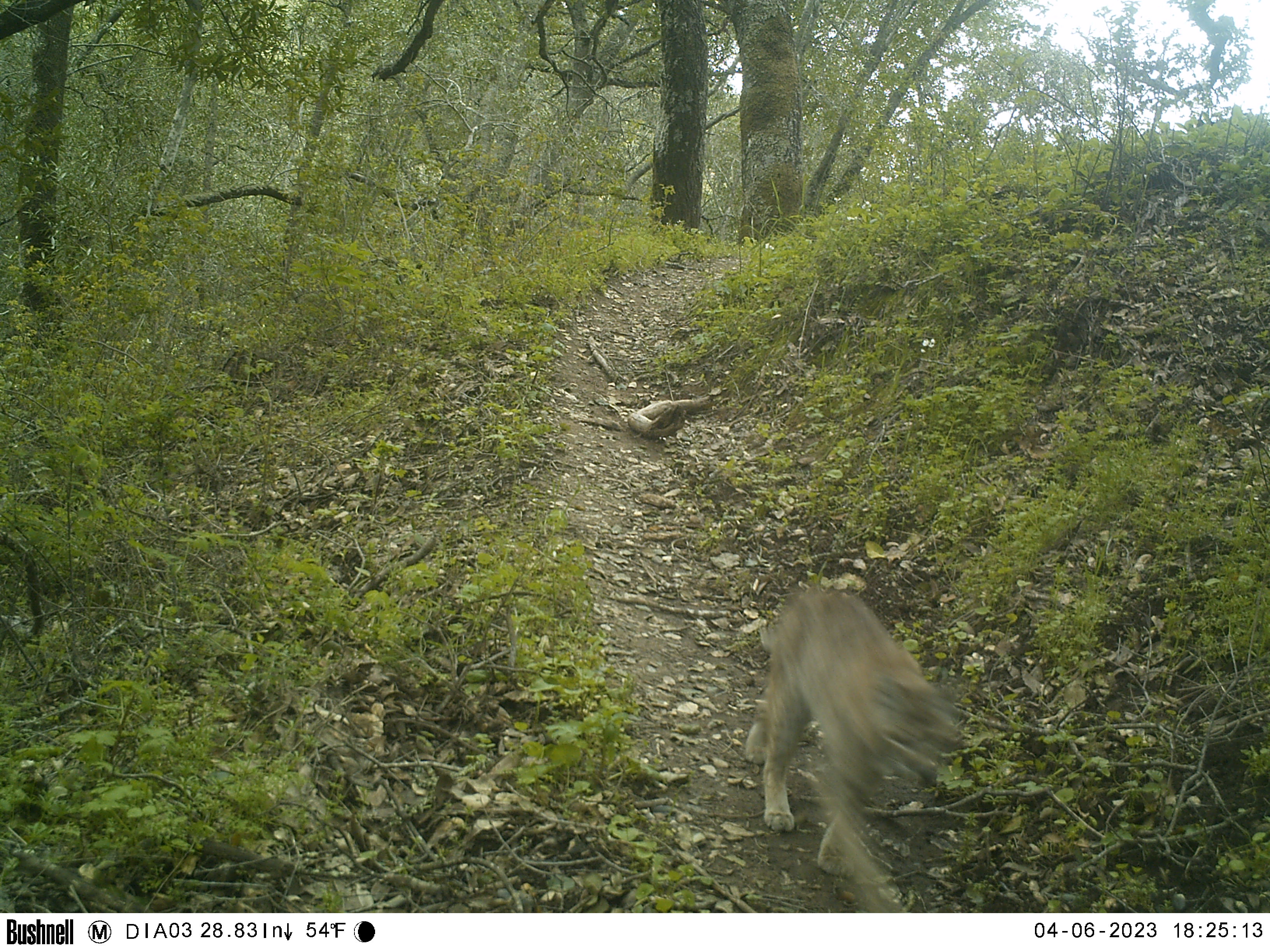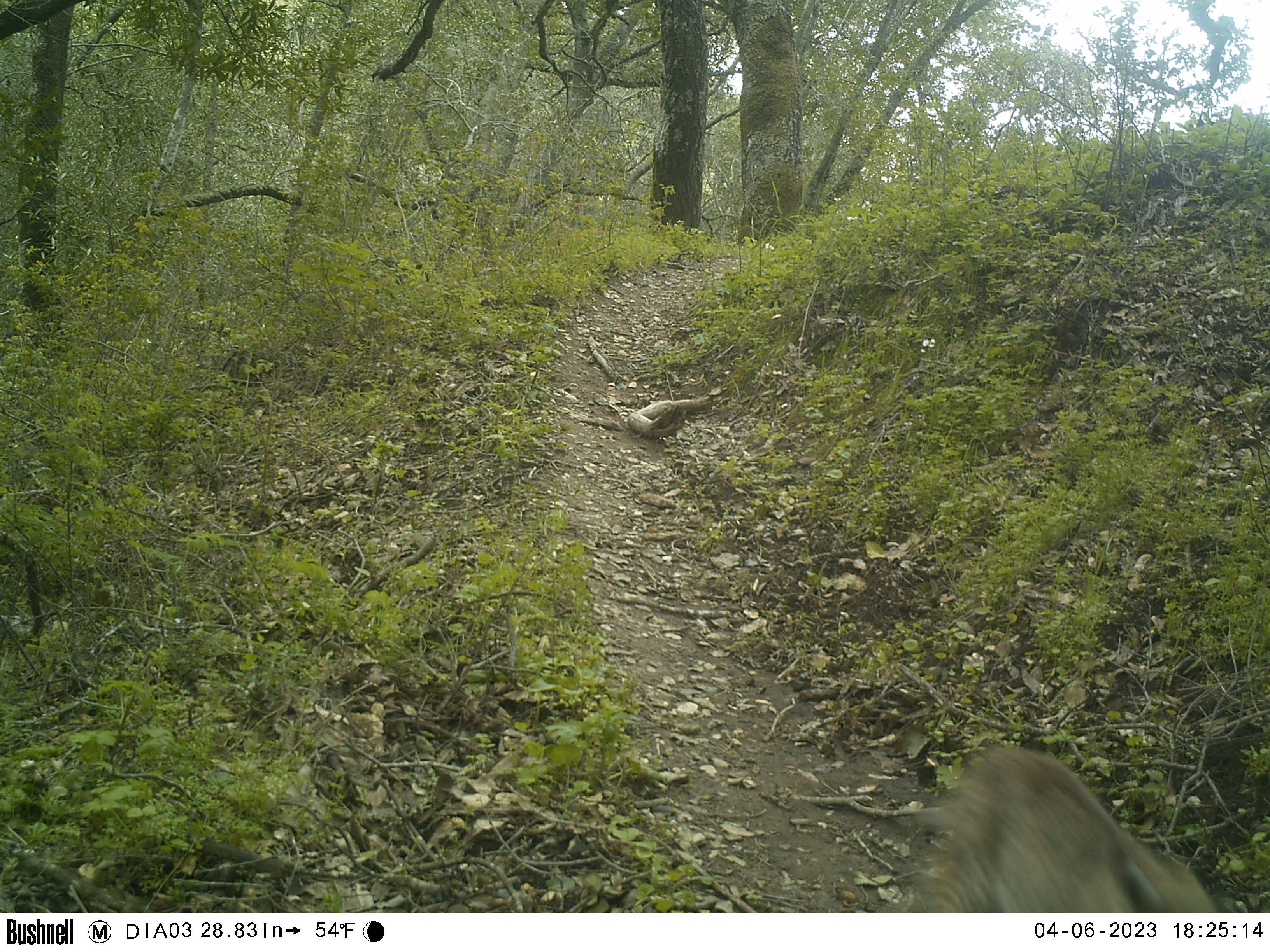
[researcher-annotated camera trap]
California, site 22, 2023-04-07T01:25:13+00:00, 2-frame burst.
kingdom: Animalia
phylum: Chordata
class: Mammalia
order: Carnivora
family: Felidae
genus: Lynx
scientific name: Lynx rufus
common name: bobcat